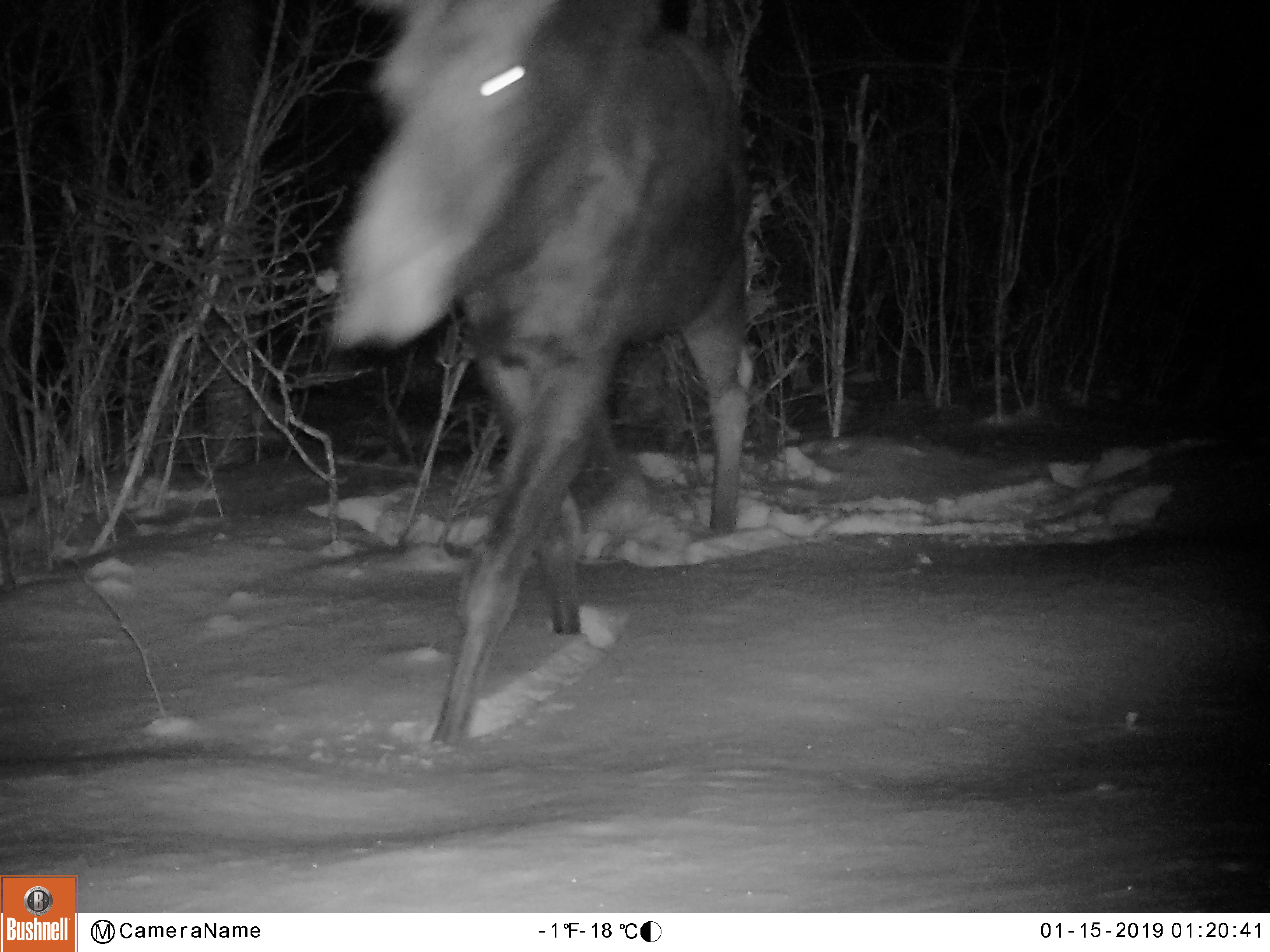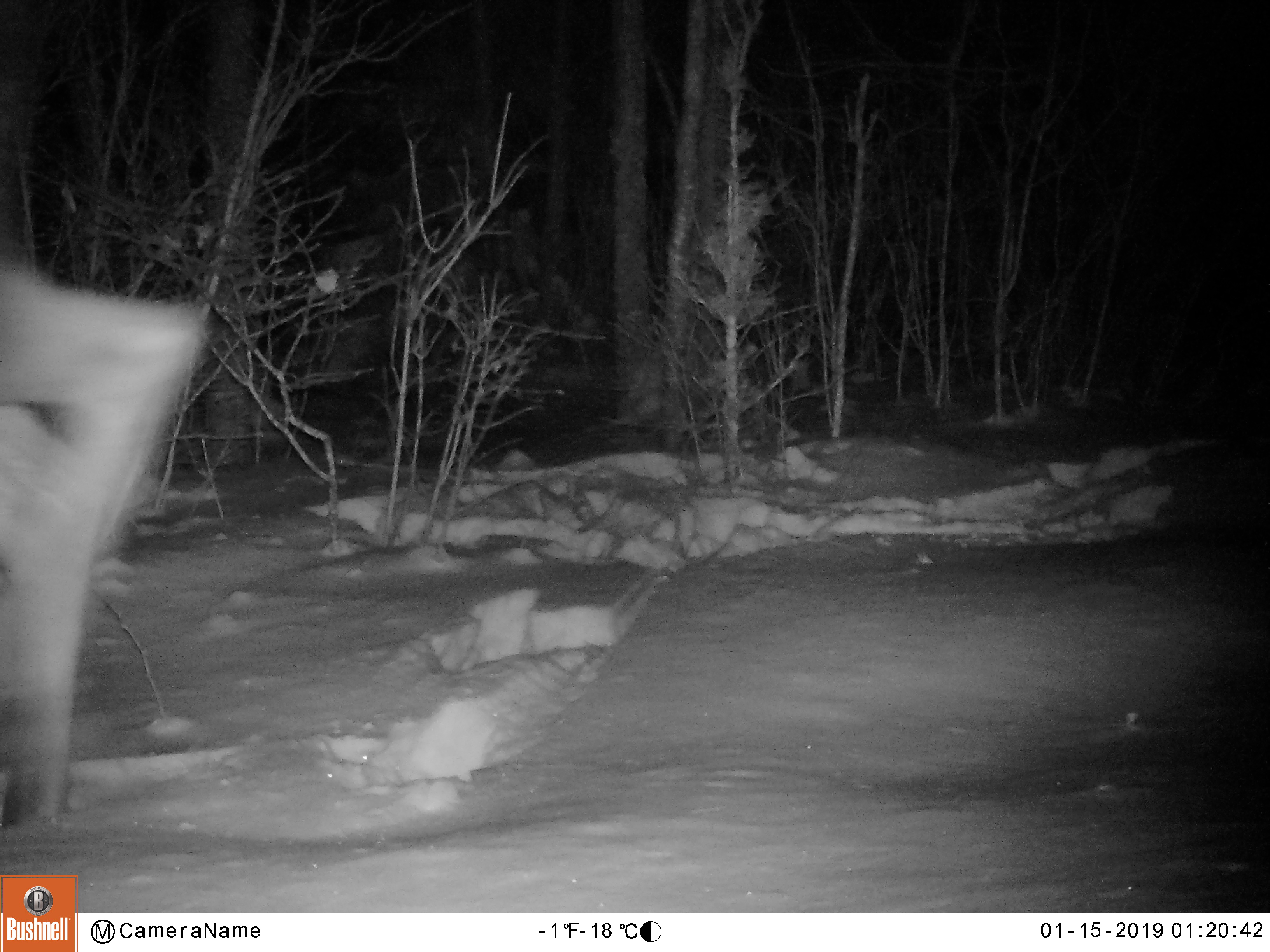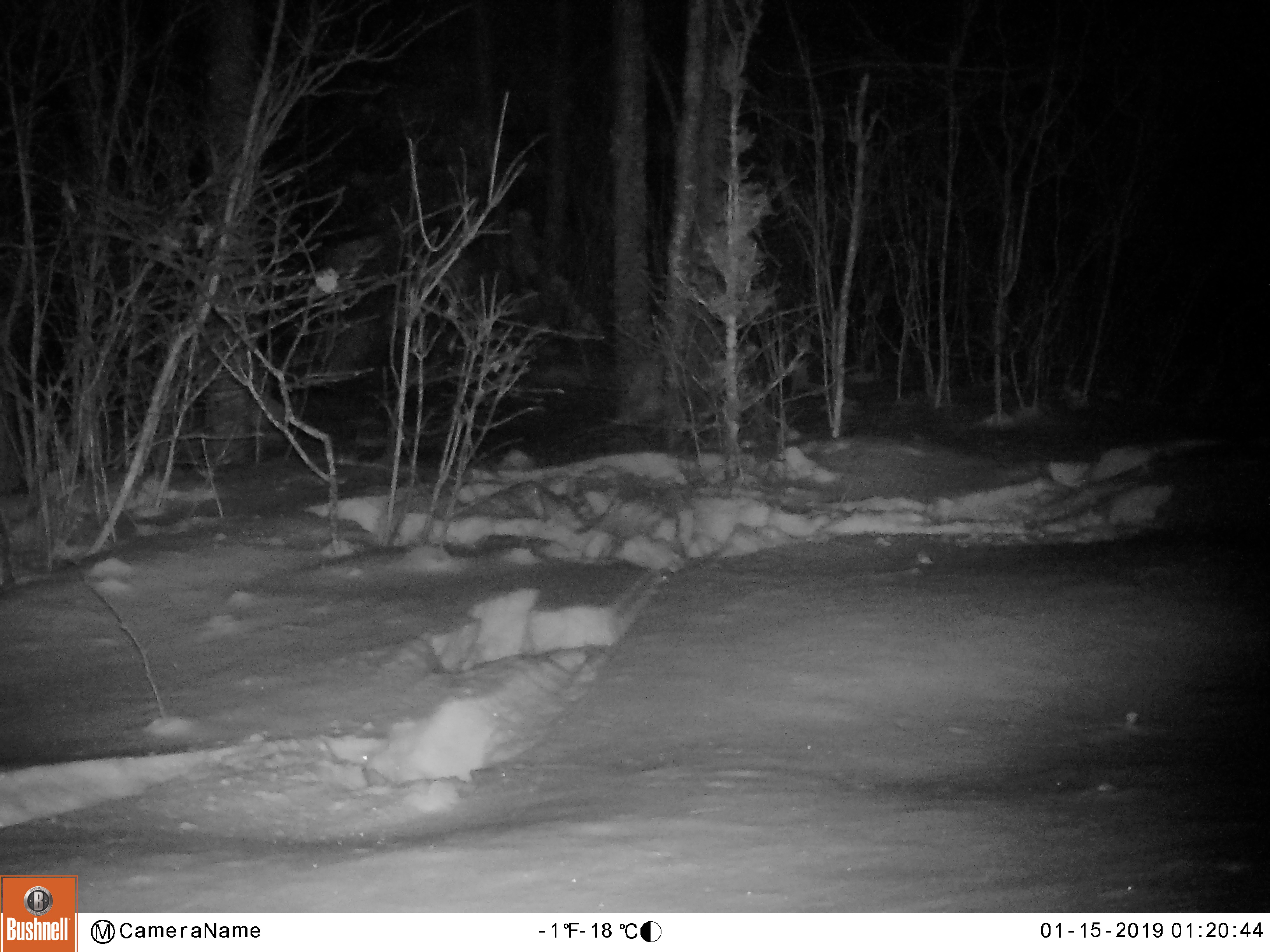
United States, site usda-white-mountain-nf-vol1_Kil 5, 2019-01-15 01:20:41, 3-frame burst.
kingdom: Animalia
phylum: Chordata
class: Mammalia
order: Artiodactyla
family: Cervidae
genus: Alces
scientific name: Alces alces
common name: moose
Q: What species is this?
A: Moose (Alces alces).